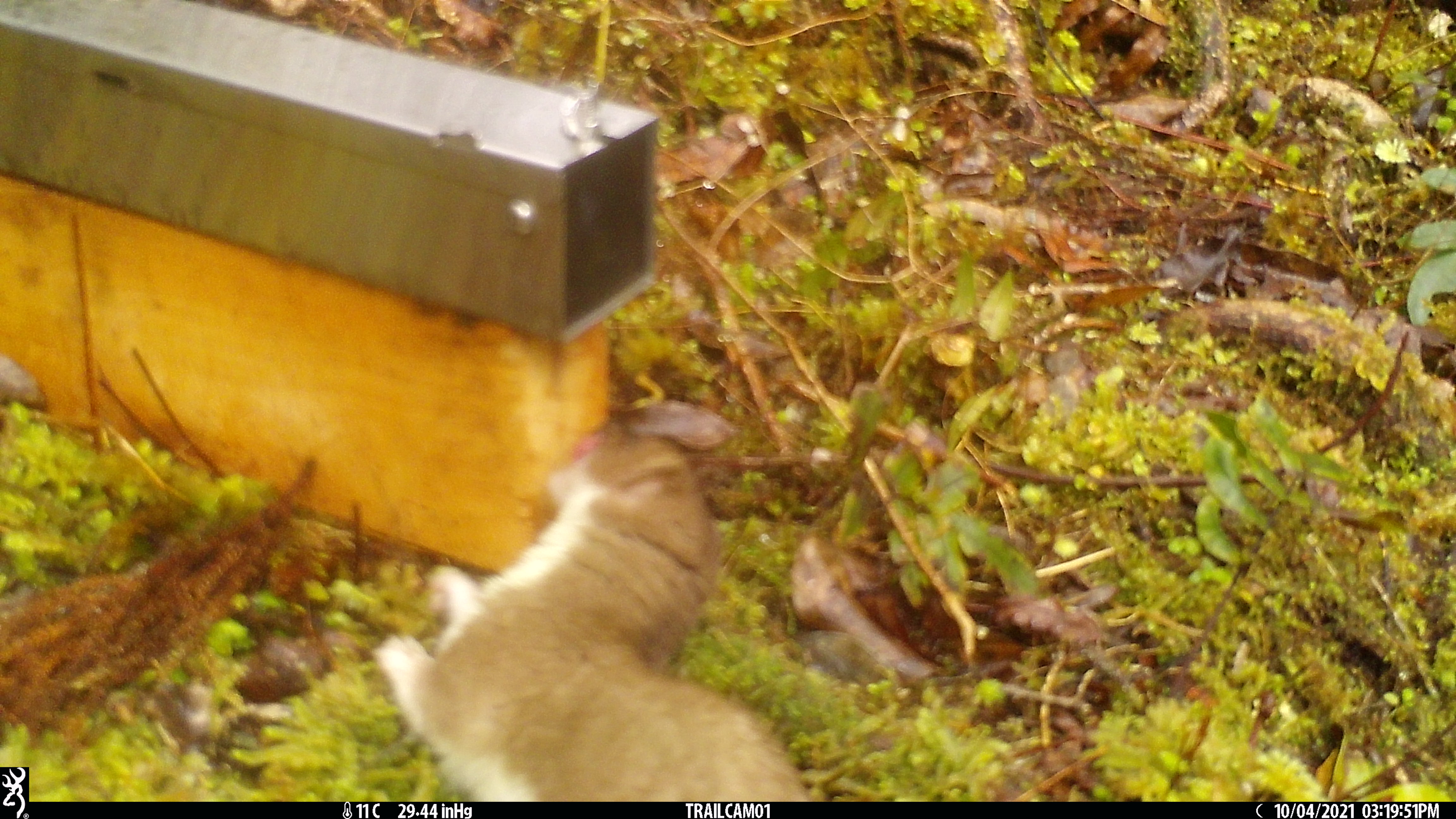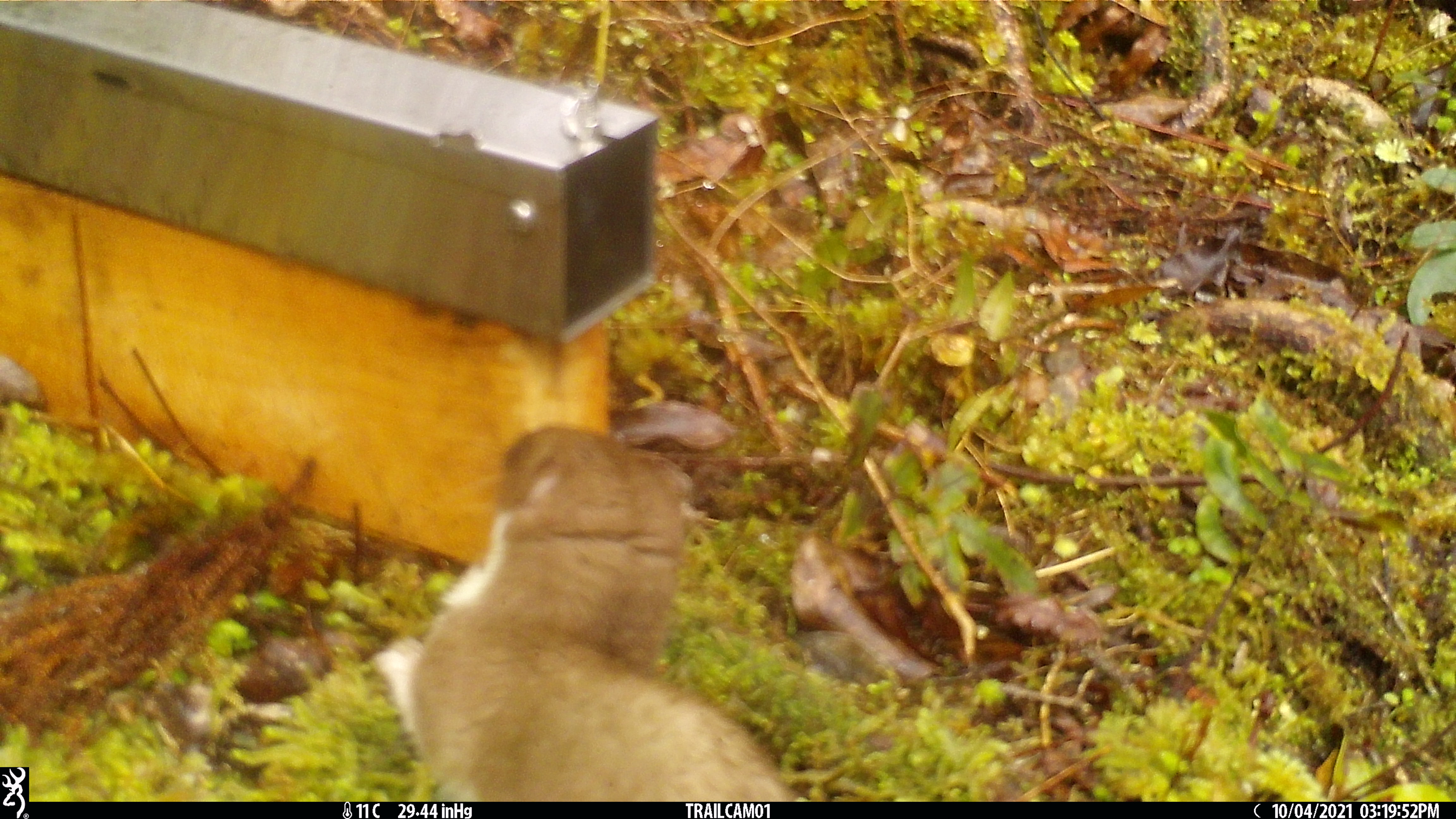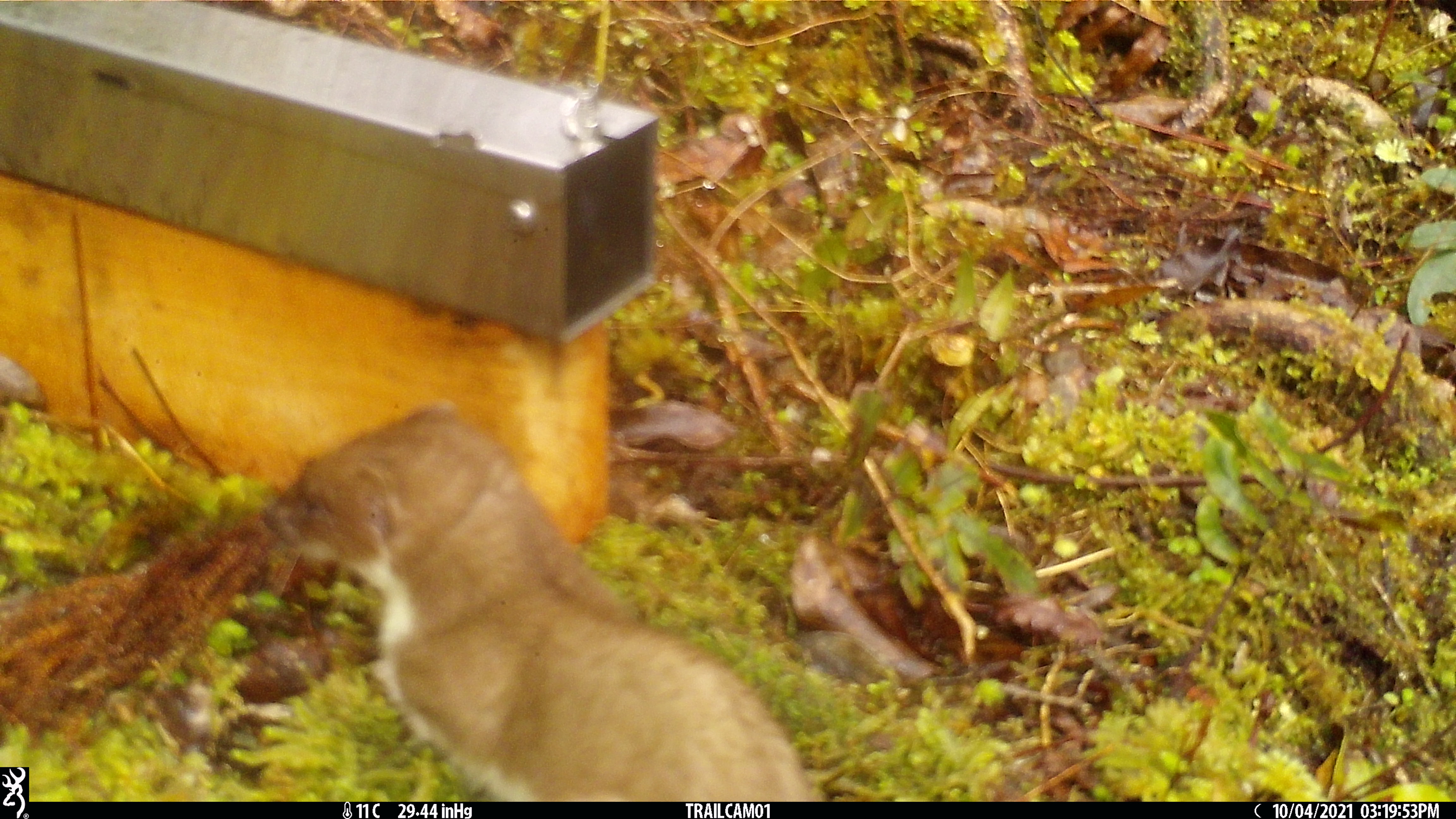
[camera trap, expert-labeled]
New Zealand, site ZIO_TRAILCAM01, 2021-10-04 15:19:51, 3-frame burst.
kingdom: Animalia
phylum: Chordata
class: Mammalia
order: Carnivora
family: Mustelidae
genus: Mustela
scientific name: Mustela erminea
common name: stoat